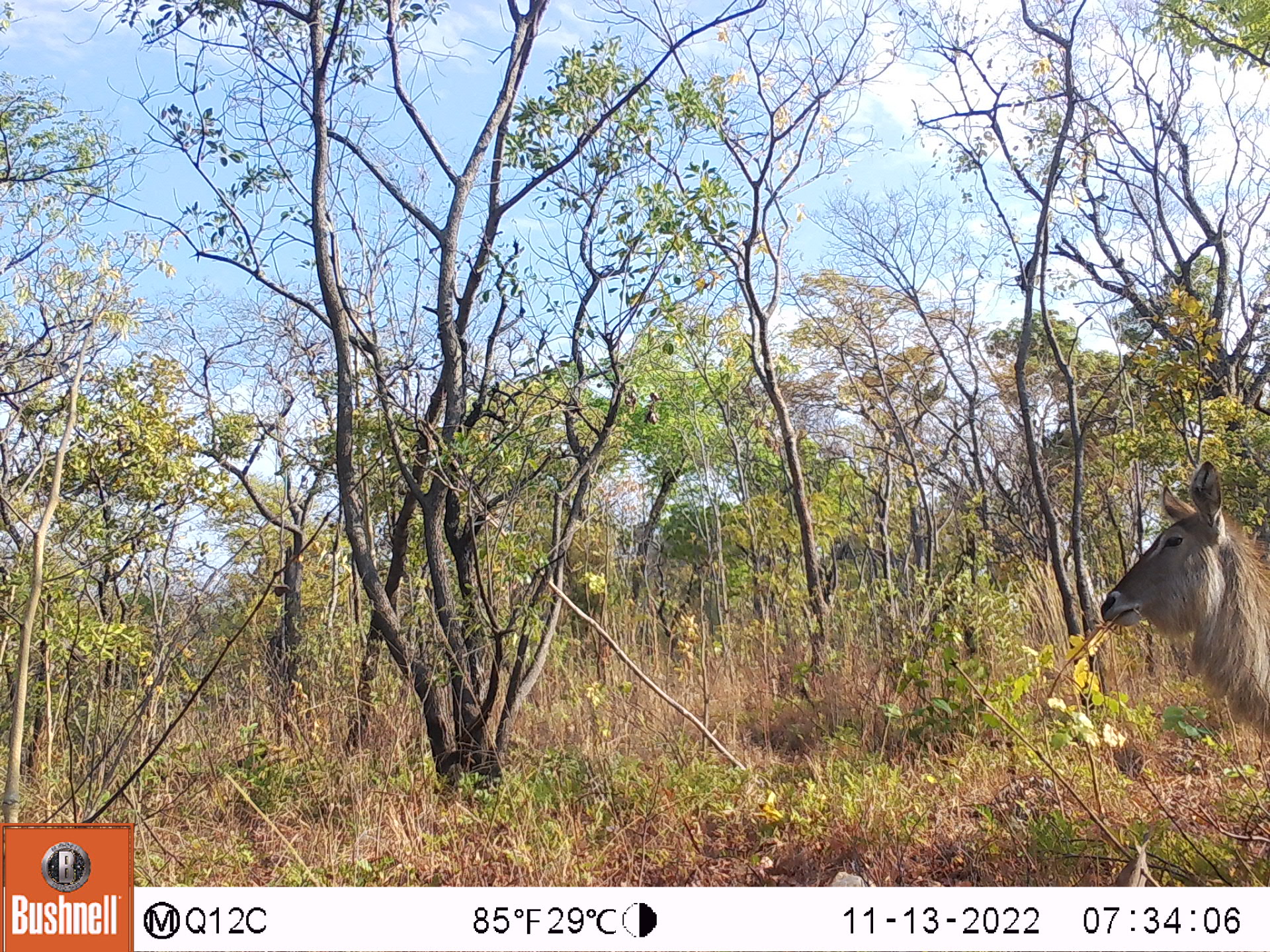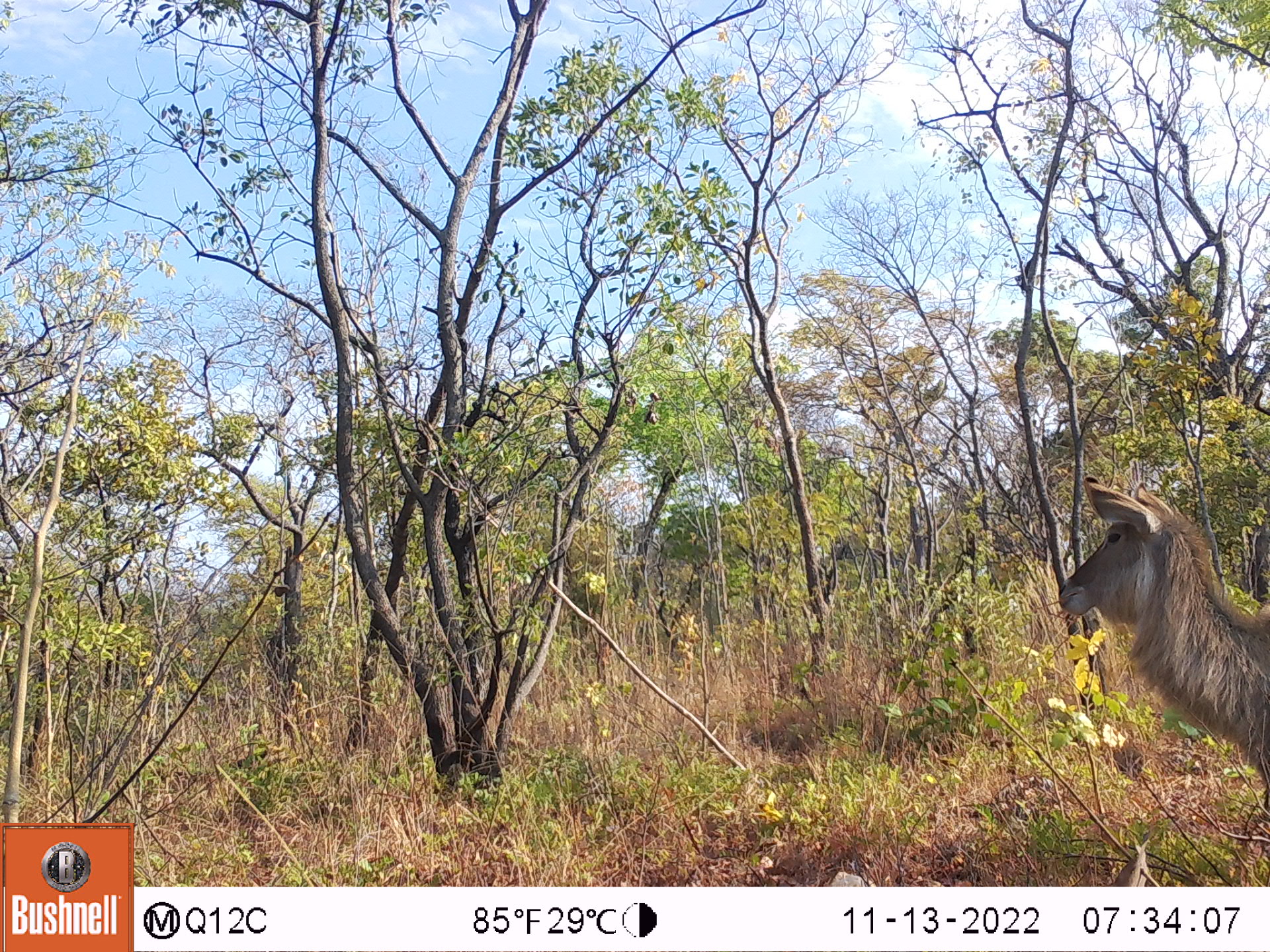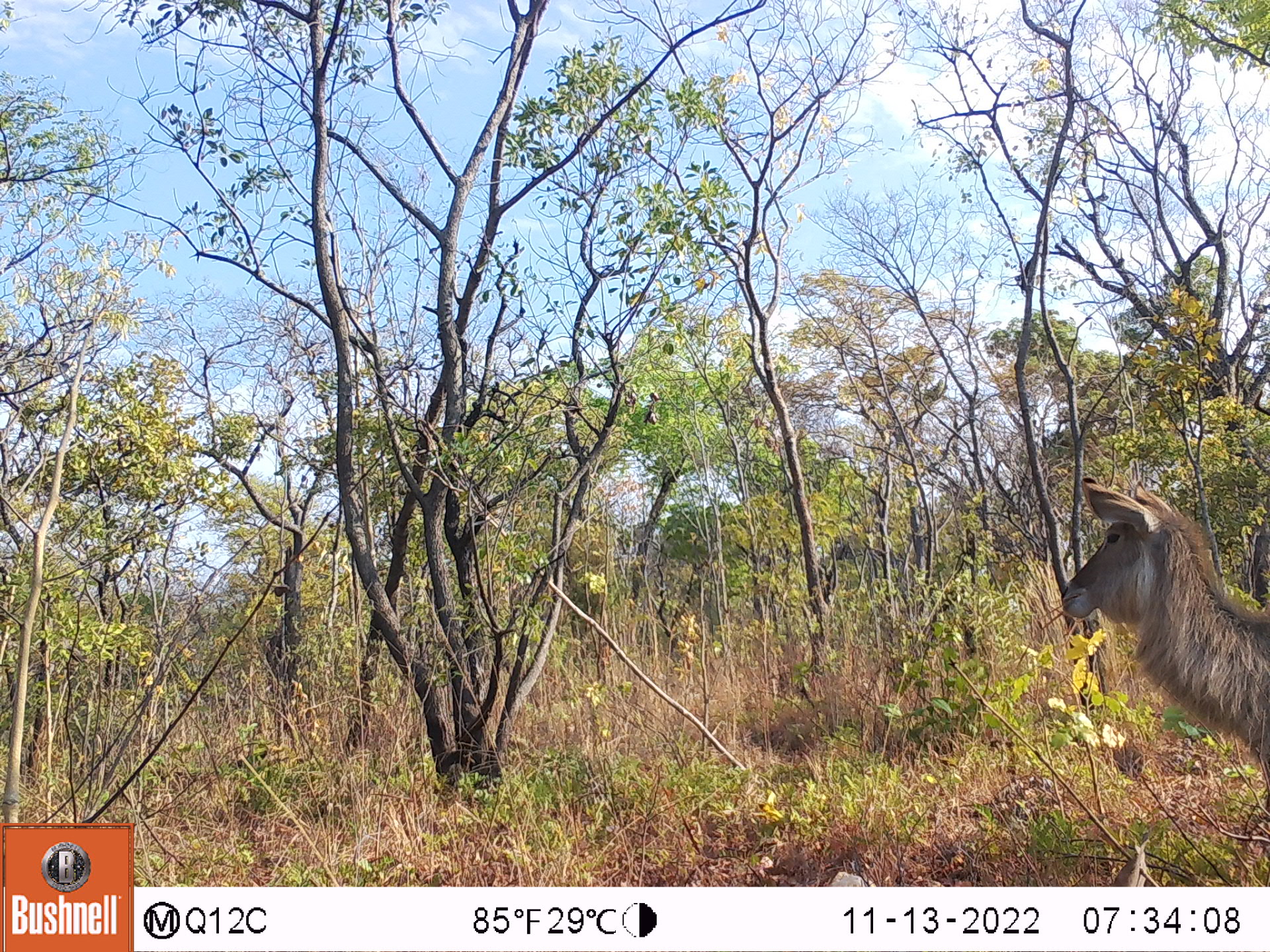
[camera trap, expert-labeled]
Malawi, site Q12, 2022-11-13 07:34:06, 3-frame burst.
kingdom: Animalia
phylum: Chordata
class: Mammalia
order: Artiodactyla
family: Bovidae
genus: Kobus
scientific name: Kobus ellipsiprymnus ellipsiprymnus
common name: common waterbuck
Common waterbuck (Kobus ellipsiprymnus ellipsiprymnus), count 1.